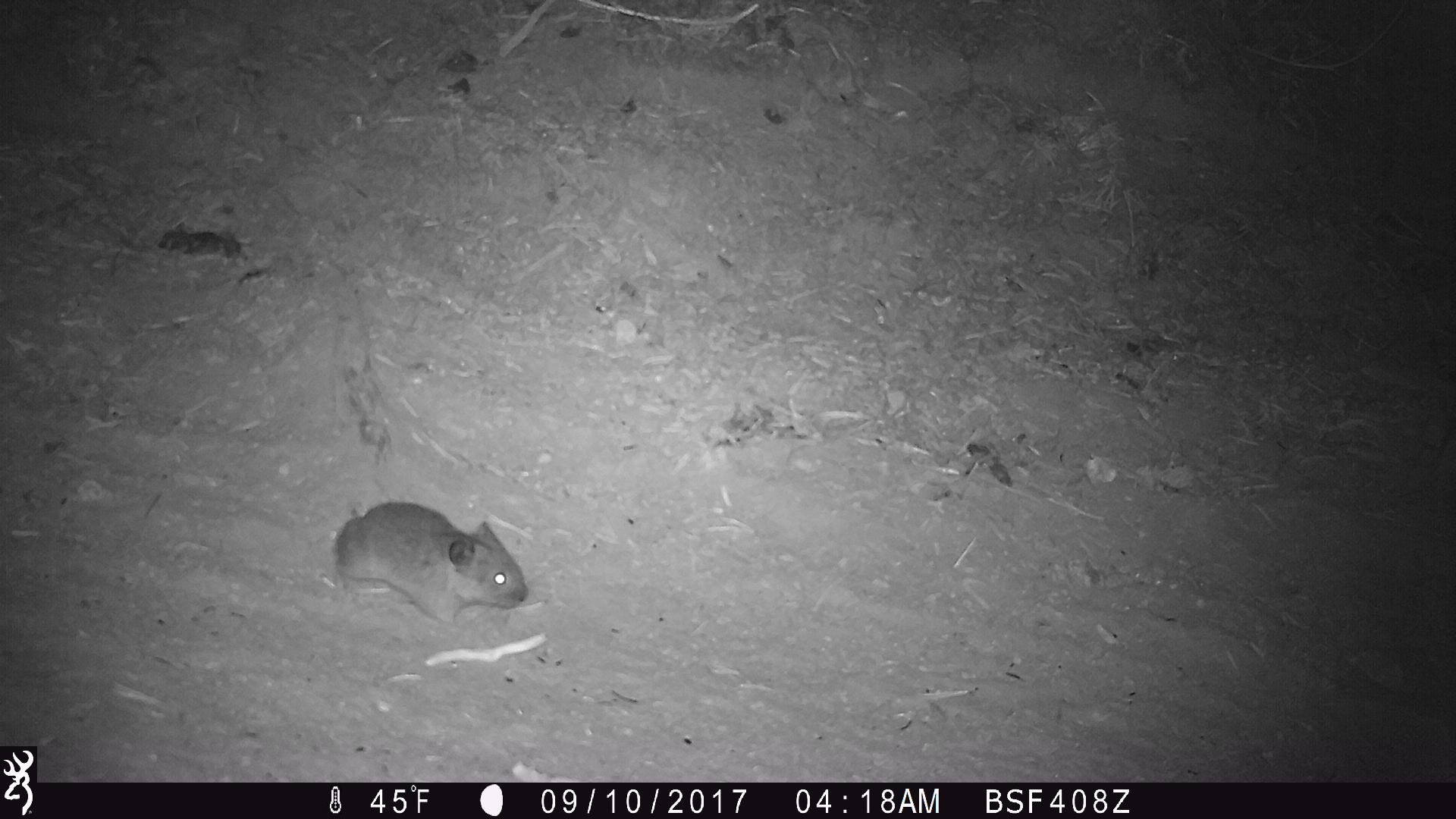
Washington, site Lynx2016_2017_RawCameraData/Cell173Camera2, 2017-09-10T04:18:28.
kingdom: Animalia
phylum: Chordata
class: Mammalia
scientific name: Mammalia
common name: small mammal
Small mammal (Mammalia). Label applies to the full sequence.